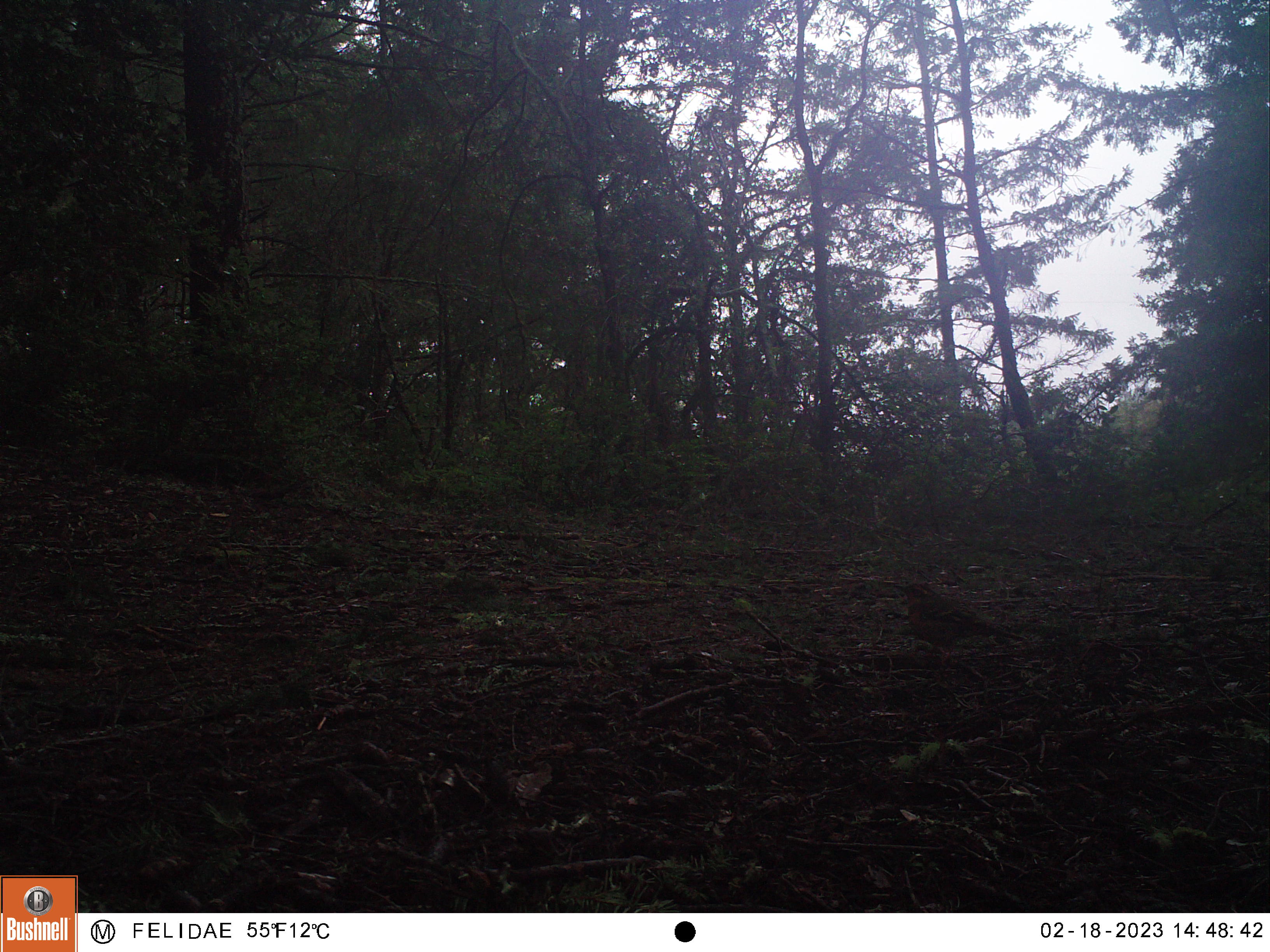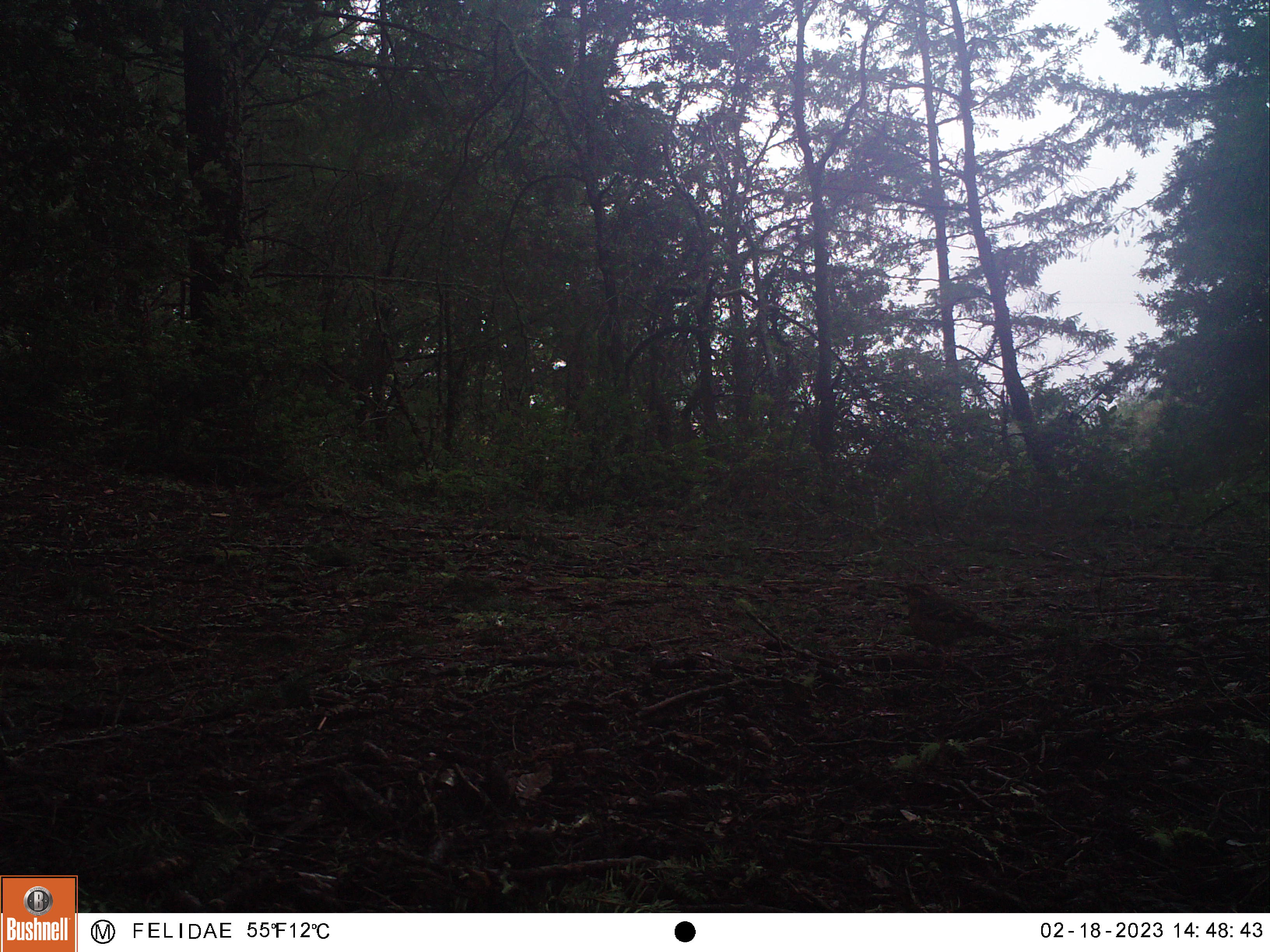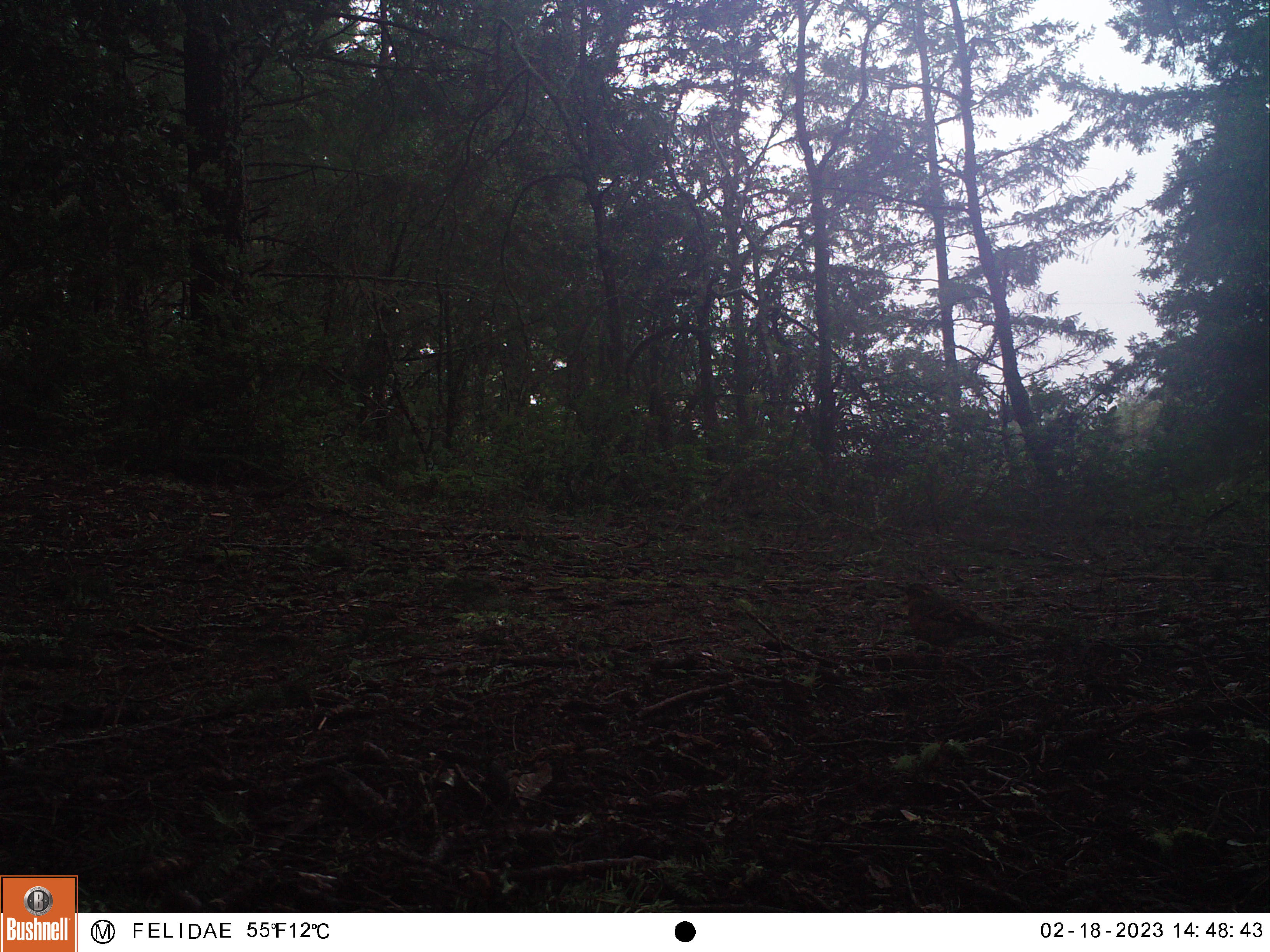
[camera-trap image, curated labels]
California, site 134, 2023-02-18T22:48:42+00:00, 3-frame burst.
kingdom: Animalia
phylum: Chordata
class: Aves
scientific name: Aves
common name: bird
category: unknown bird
Unknown bird (bird) (Aves).